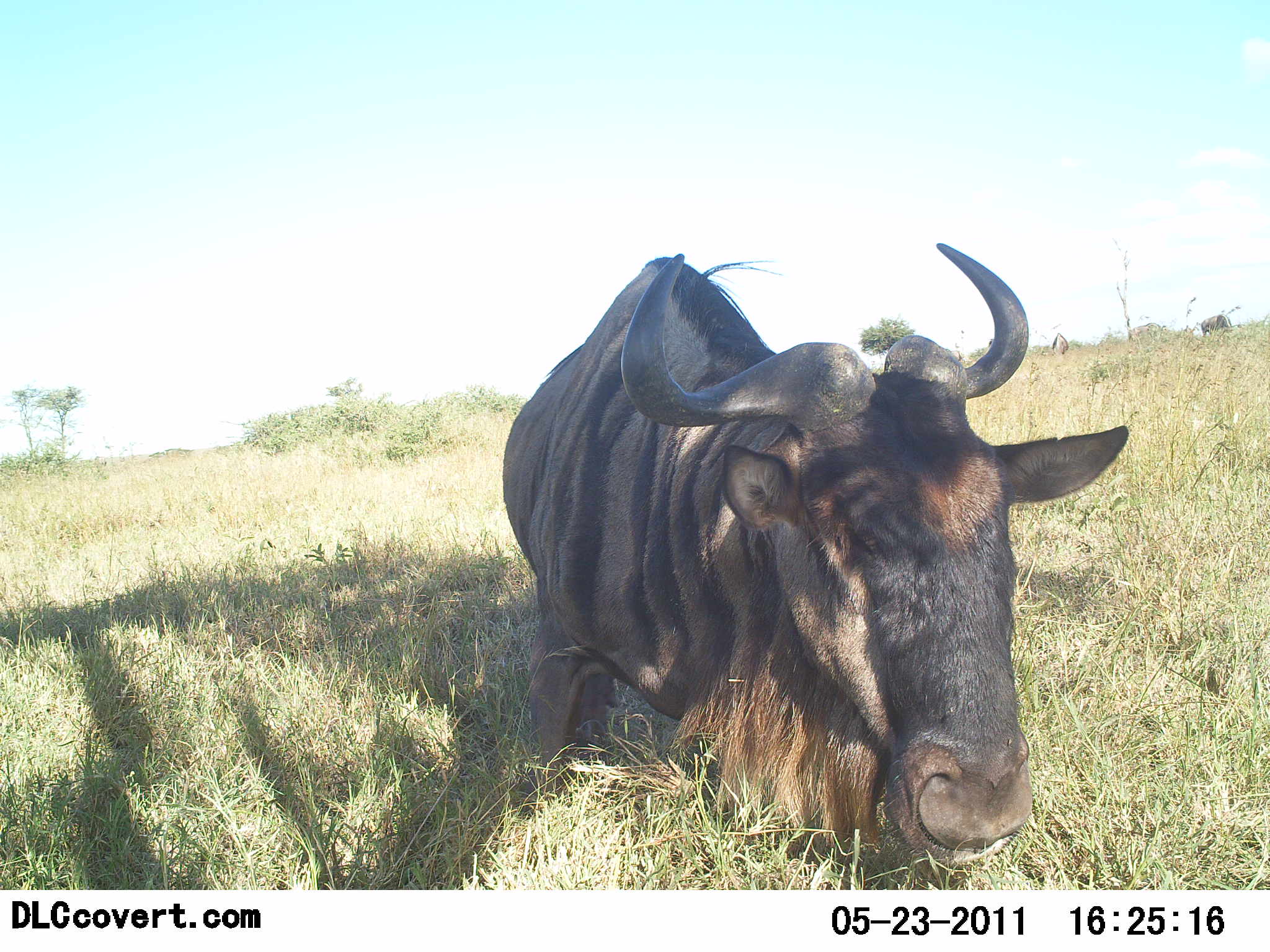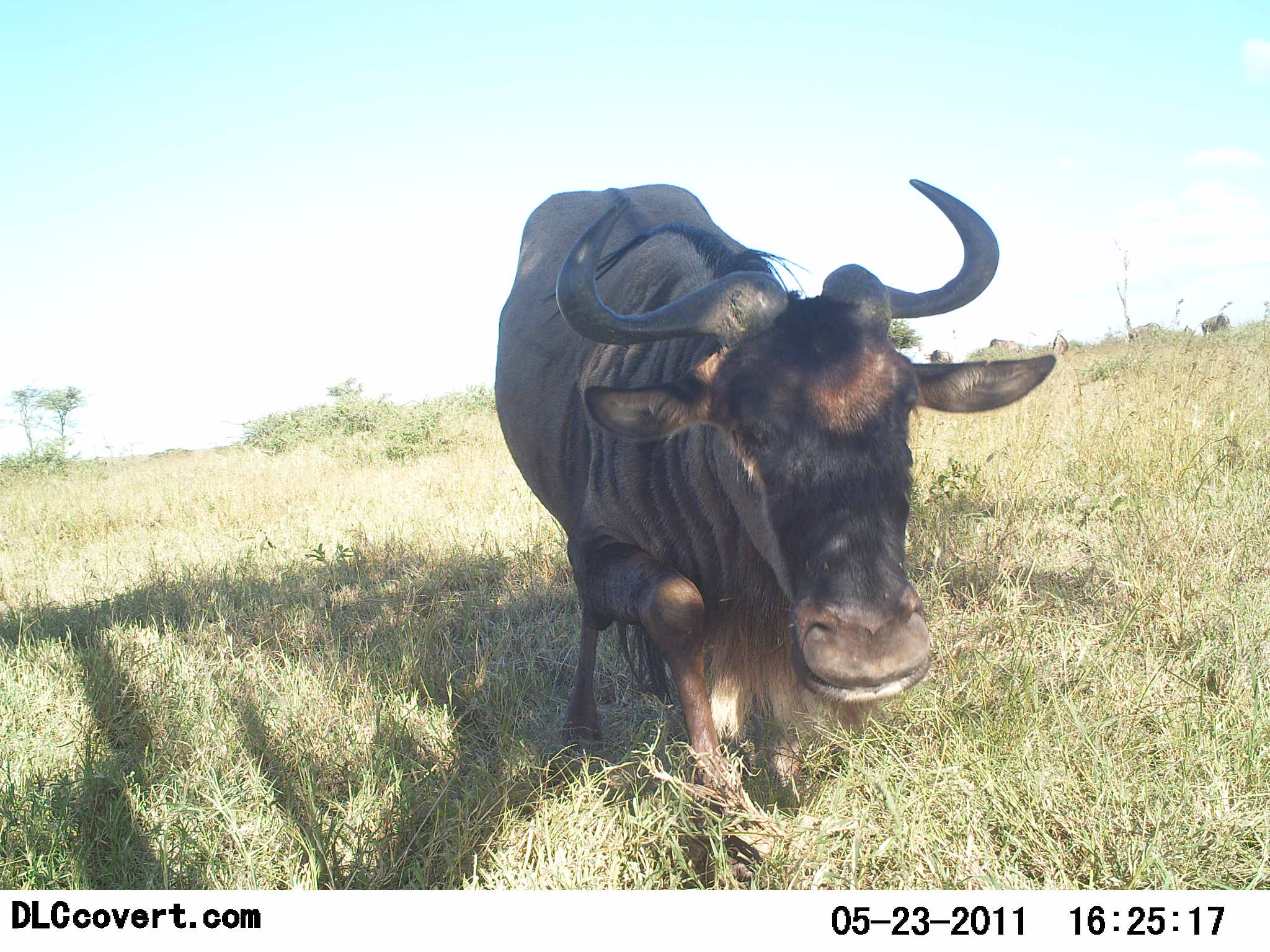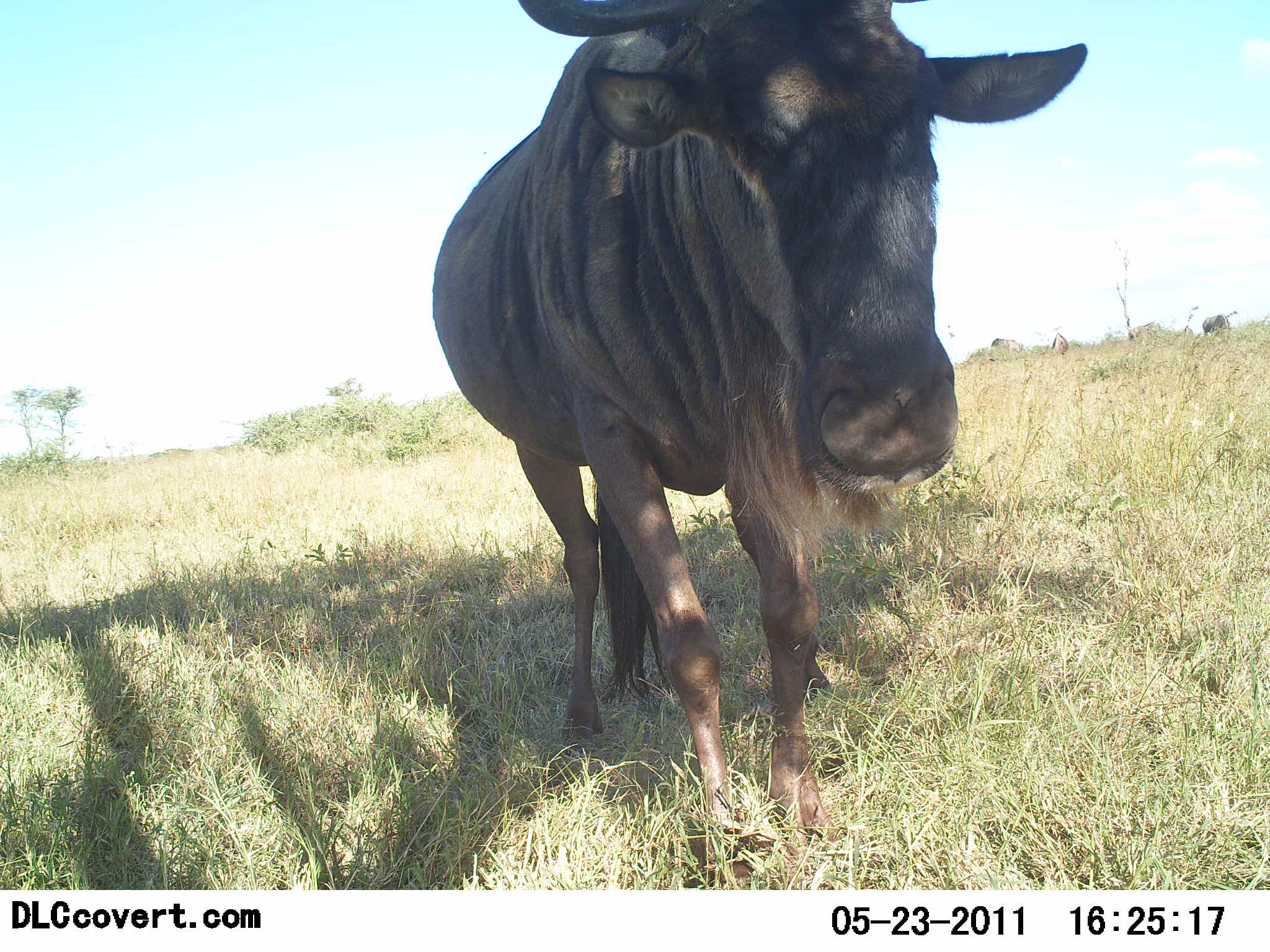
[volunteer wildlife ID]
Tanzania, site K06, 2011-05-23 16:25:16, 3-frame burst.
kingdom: Animalia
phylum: Chordata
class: Mammalia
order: Artiodactyla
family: Bovidae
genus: Connochaetes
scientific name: Connochaetes taurinus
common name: blue wildebeest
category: wildebeest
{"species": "wildebeest (blue wildebeest) (Connochaetes taurinus)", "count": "1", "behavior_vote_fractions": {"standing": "38%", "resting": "62%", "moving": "31%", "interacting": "0%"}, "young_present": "0%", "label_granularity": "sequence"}